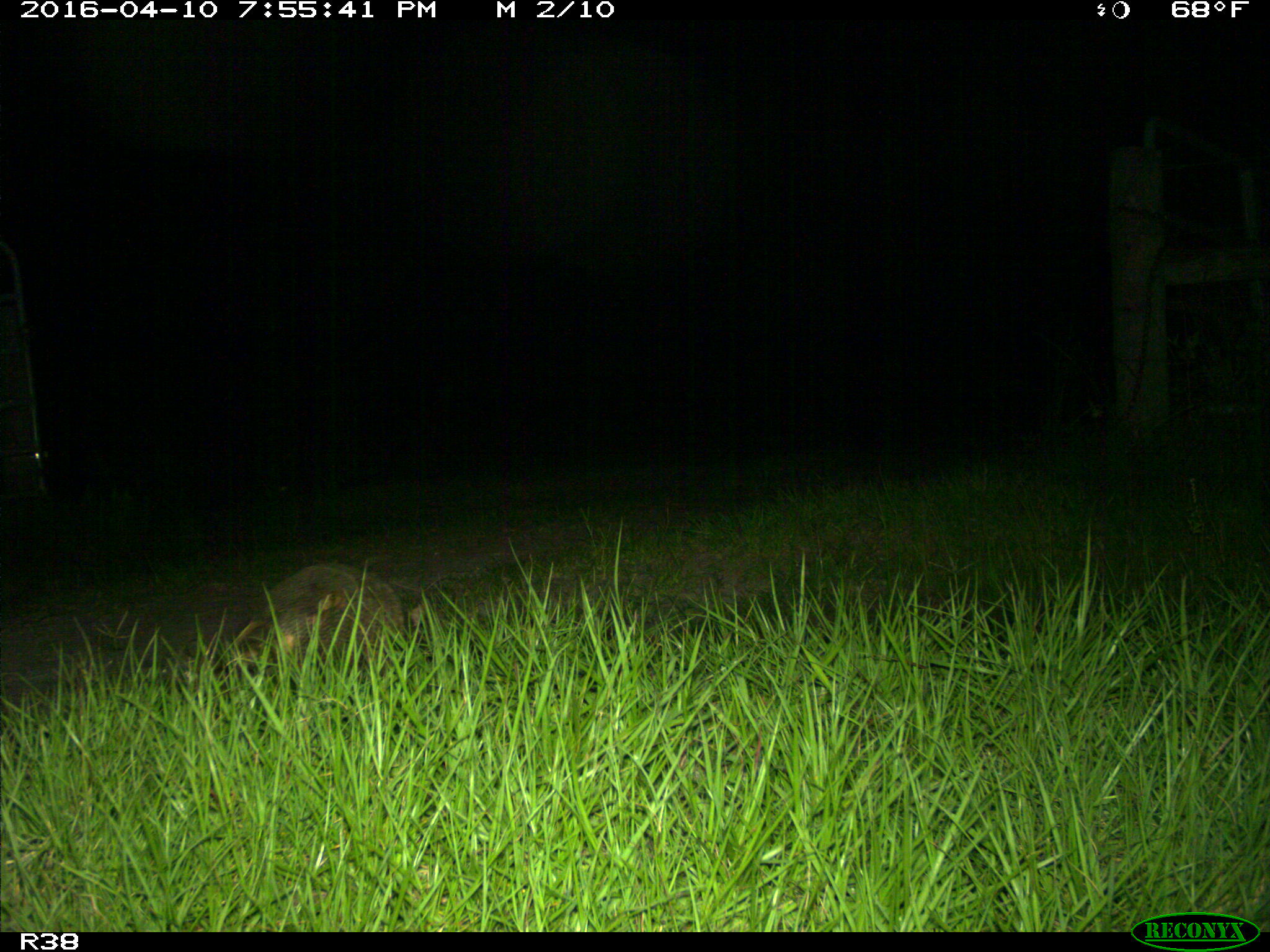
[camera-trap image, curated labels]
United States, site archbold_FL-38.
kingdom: Animalia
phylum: Chordata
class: Mammalia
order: Cingulata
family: Dasypodidae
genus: Dasypus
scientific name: Dasypus novemcinctus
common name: nine-banded armadillo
Dasypus novemcinctus (nine-banded armadillo).